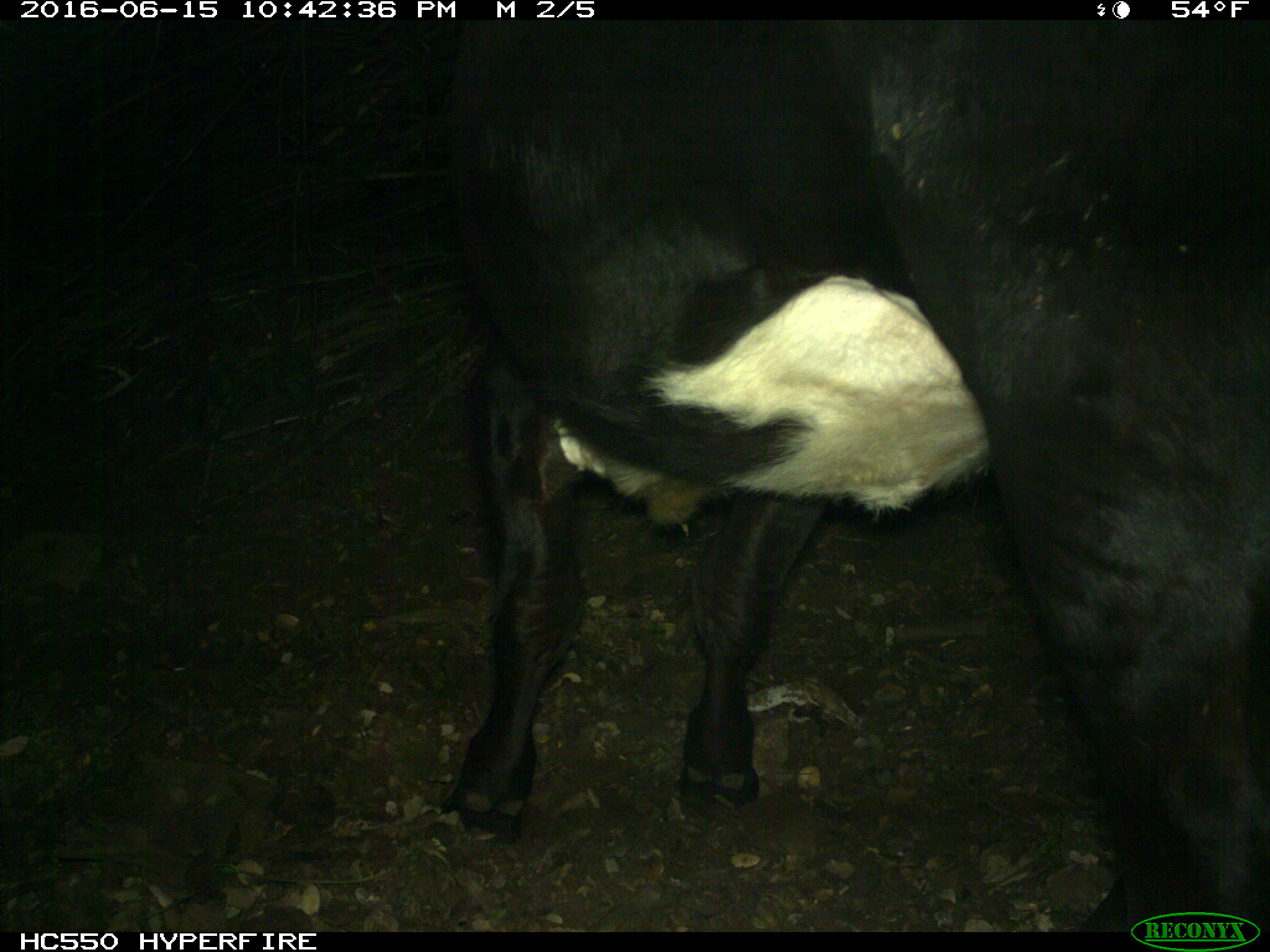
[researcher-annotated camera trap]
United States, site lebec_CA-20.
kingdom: Animalia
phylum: Chordata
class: Mammalia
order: Artiodactyla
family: Bovidae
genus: Bos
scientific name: Bos taurus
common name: domestic cow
Bos taurus (domestic cow).